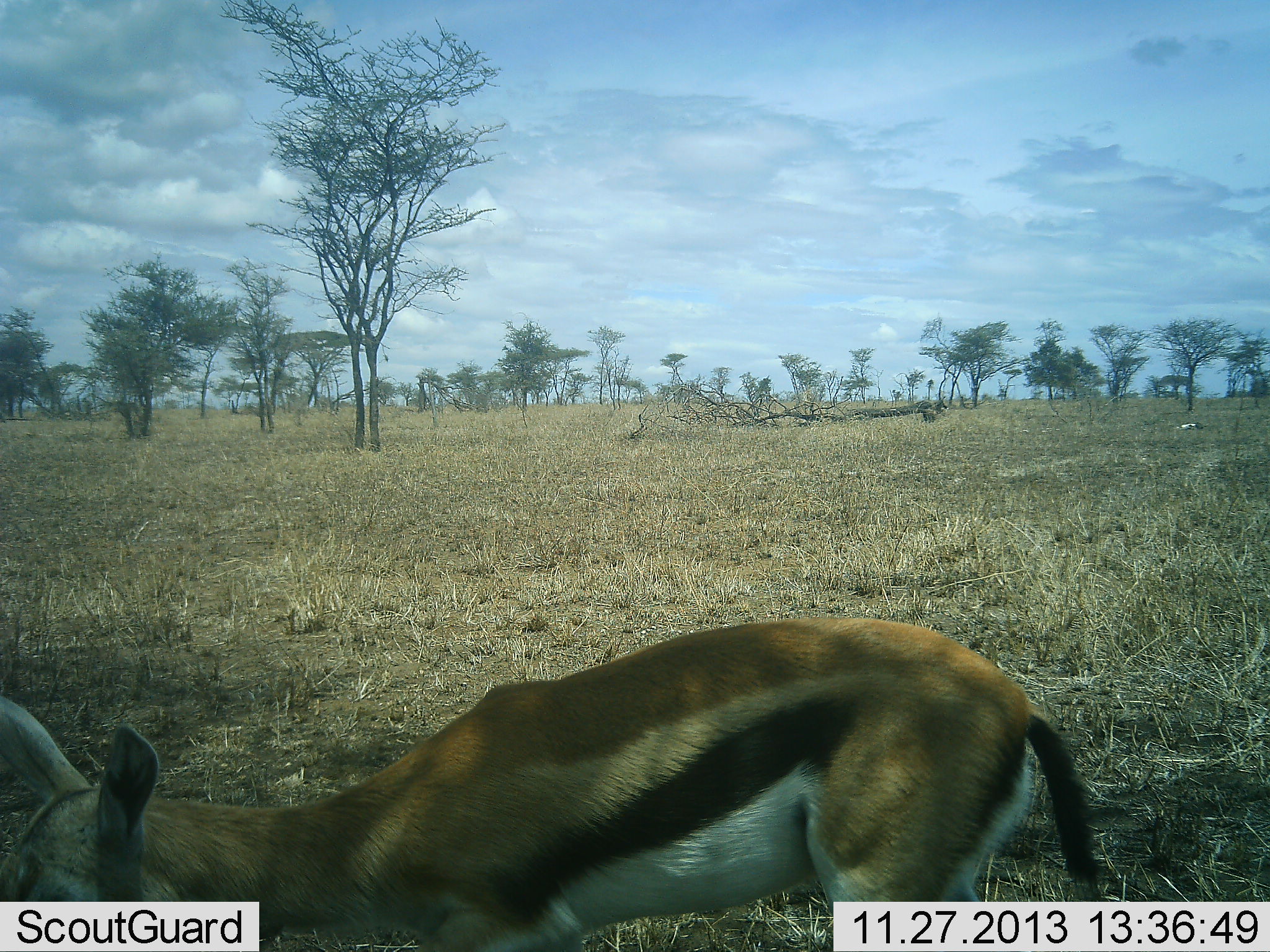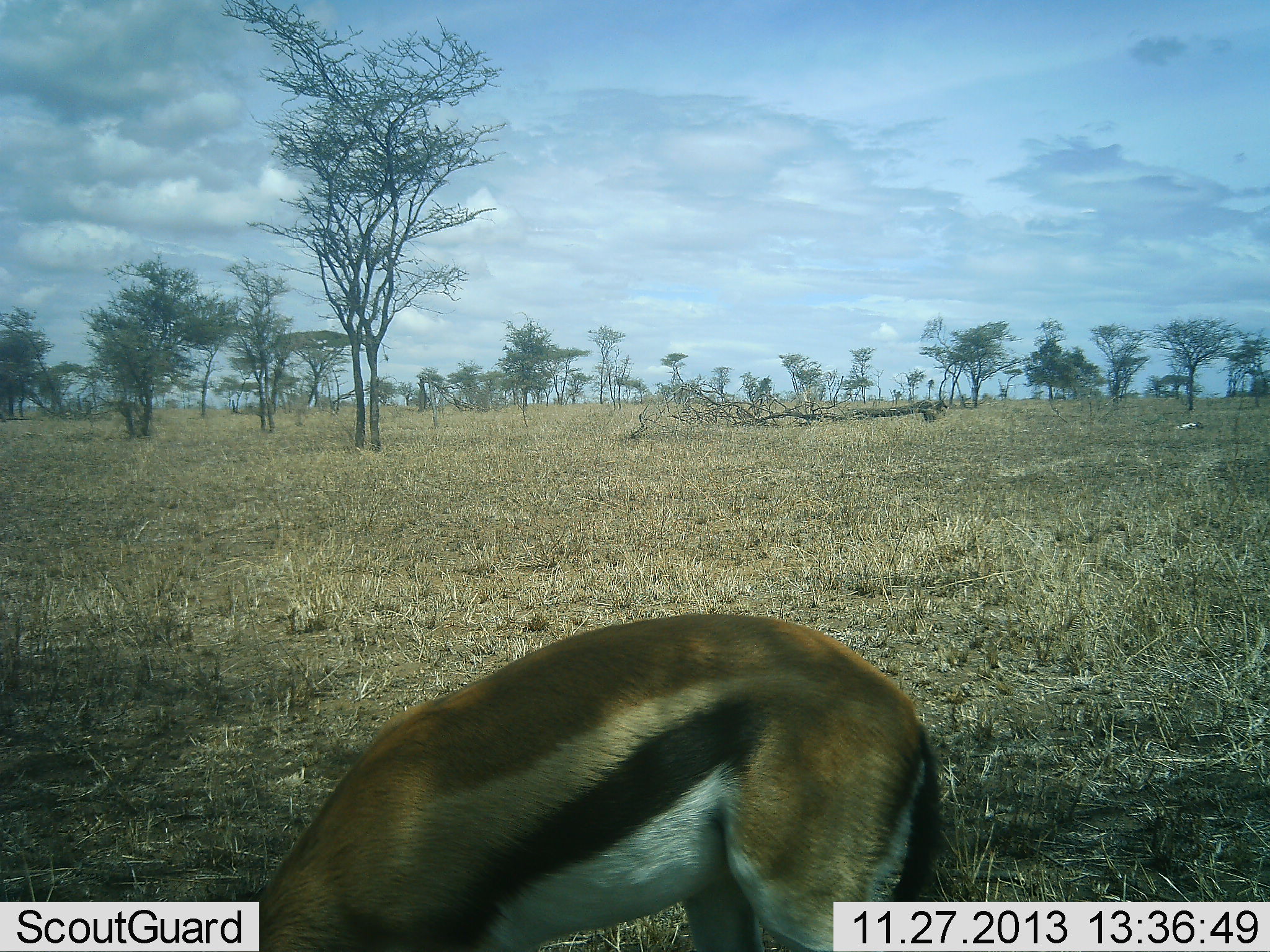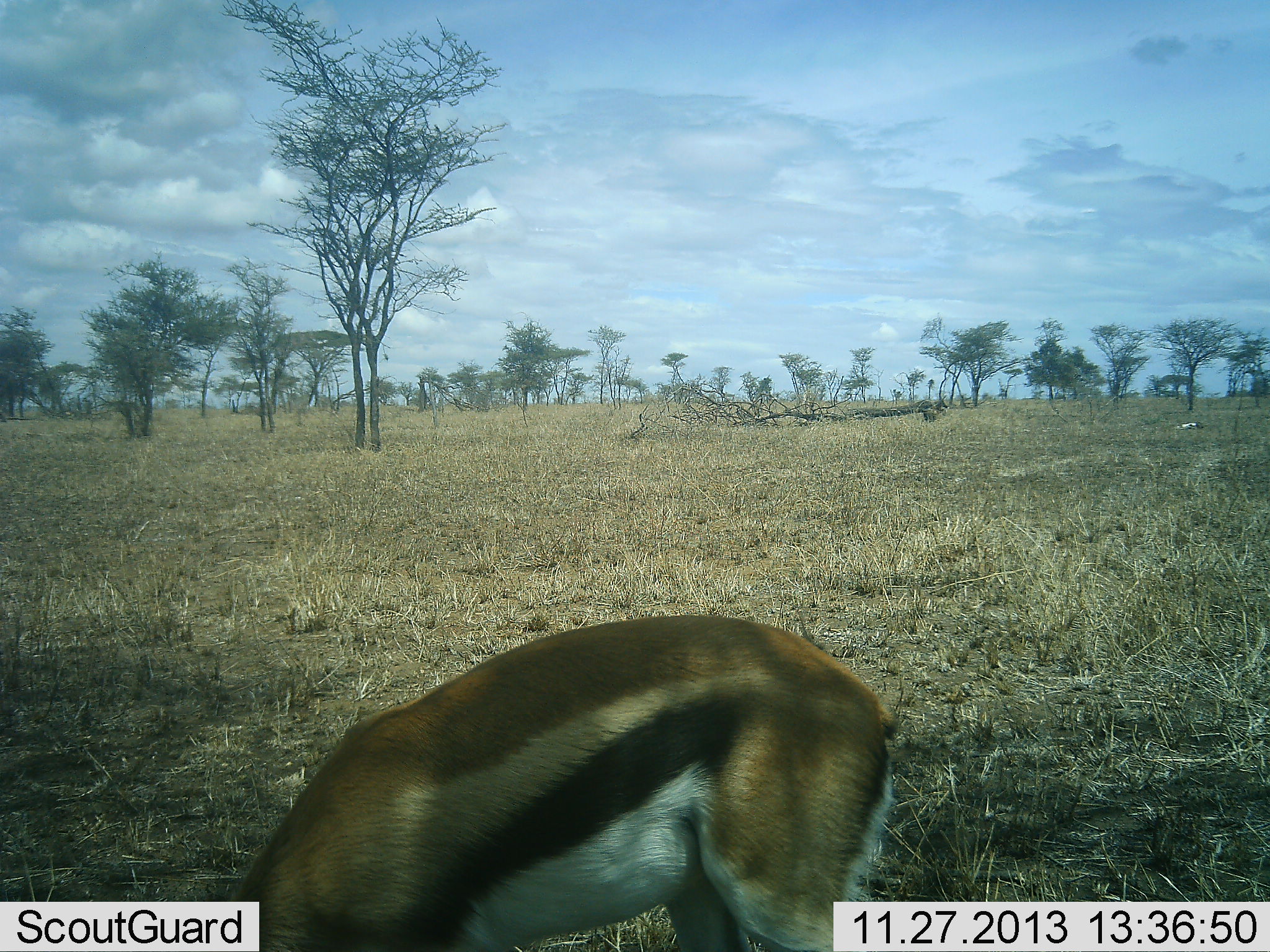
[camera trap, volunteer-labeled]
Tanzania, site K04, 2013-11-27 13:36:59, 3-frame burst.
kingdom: Animalia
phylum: Chordata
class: Mammalia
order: Artiodactyla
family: Bovidae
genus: Eudorcas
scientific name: Eudorcas thomsonii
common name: thomson's gazelle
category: gazellethomsons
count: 1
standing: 35%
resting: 1%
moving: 5%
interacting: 1%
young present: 2%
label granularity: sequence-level